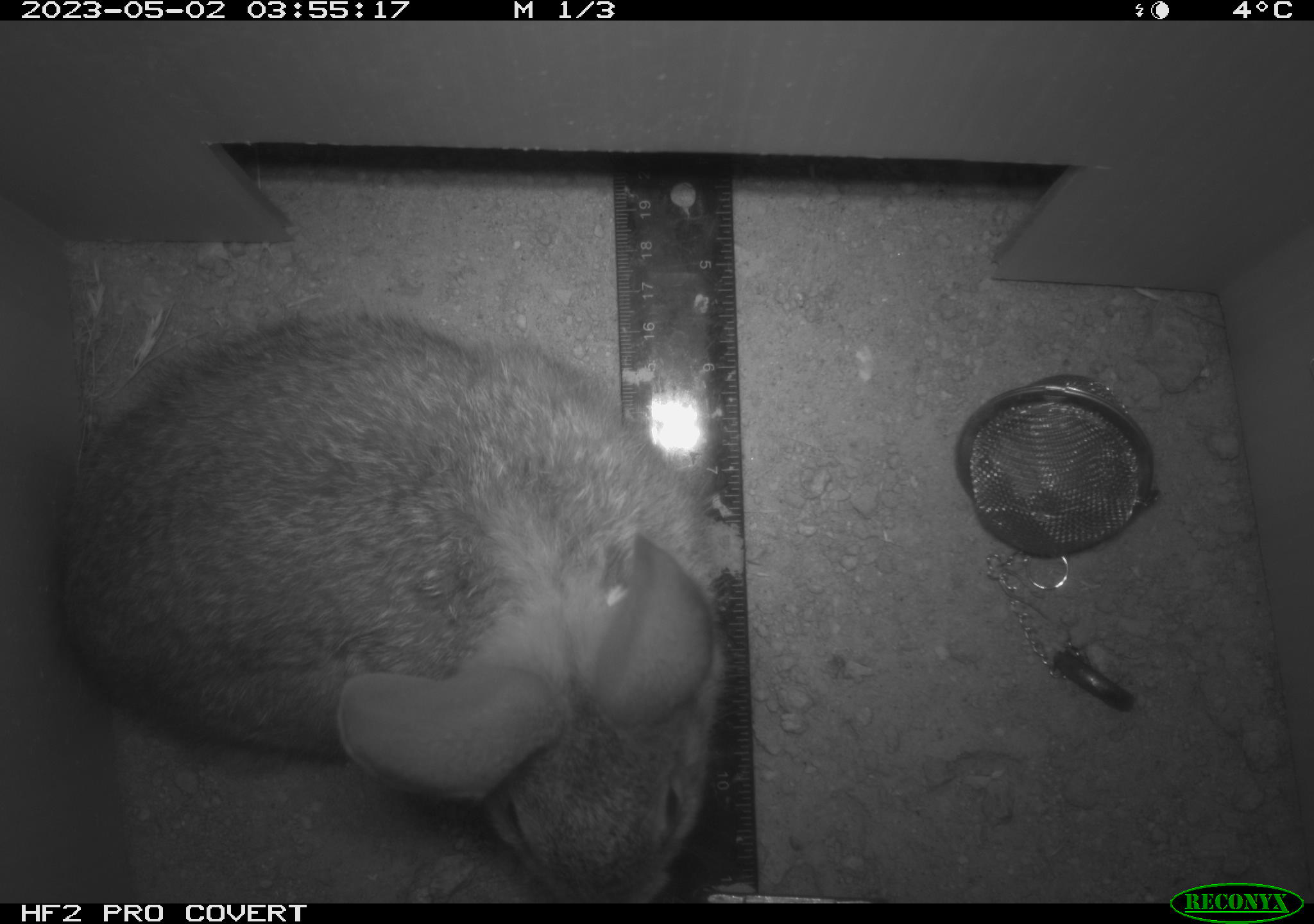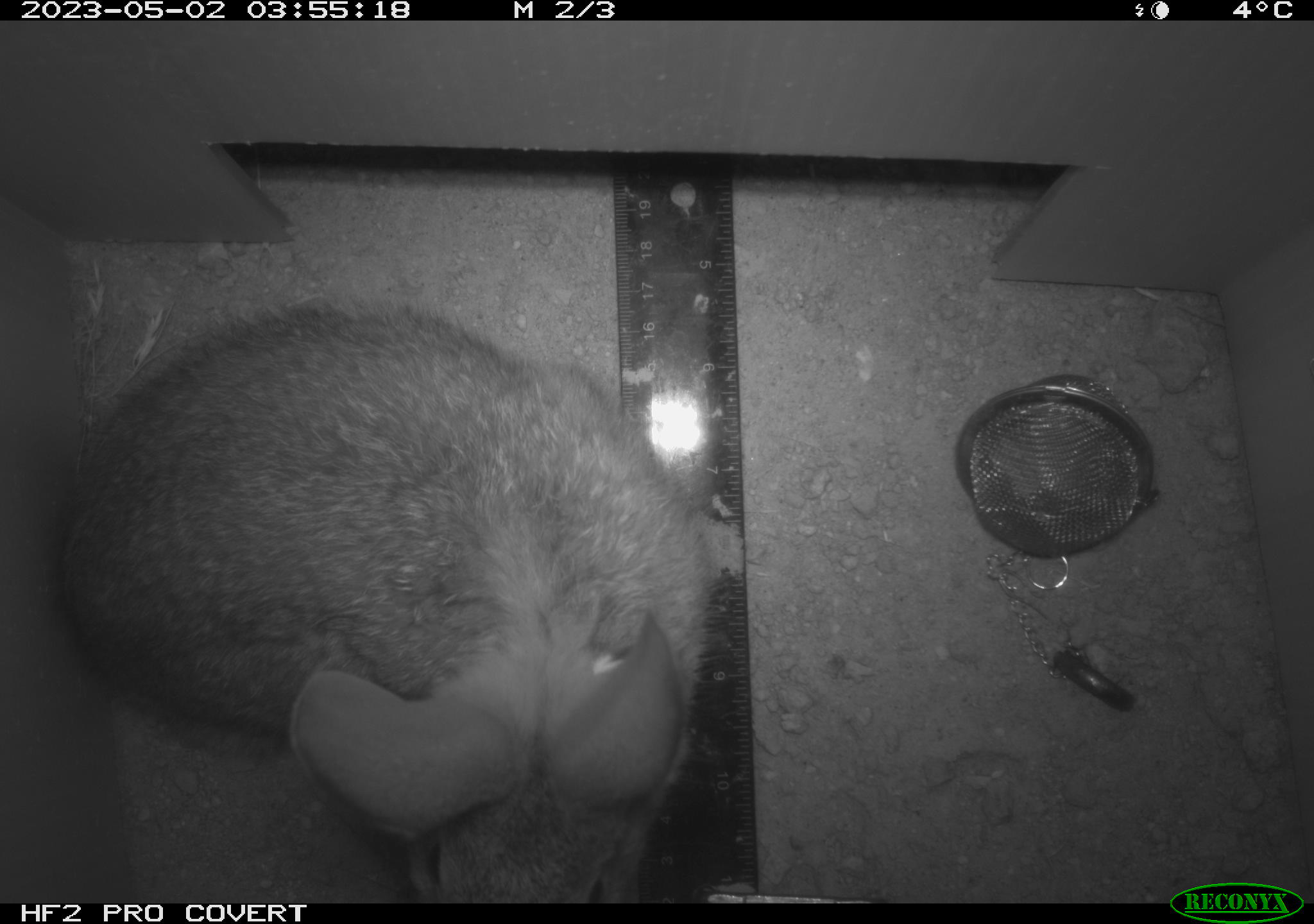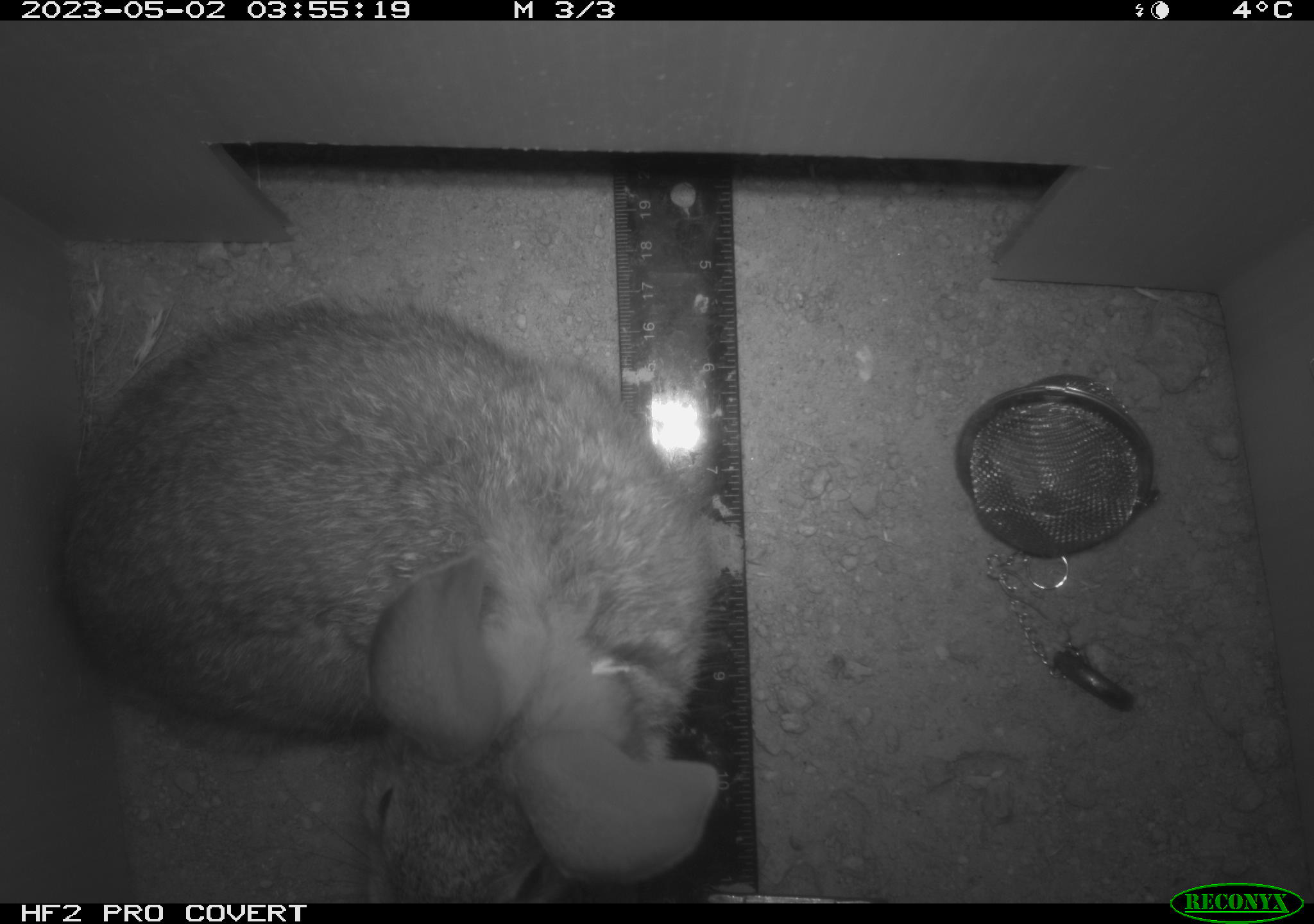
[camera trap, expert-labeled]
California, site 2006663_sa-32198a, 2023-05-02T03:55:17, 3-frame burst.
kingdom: Animalia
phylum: Chordata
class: Mammalia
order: Lagomorpha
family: Leporidae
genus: Sylvilagus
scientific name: Sylvilagus audubonii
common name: desert cottontail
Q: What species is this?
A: Desert cottontail (Sylvilagus audubonii).